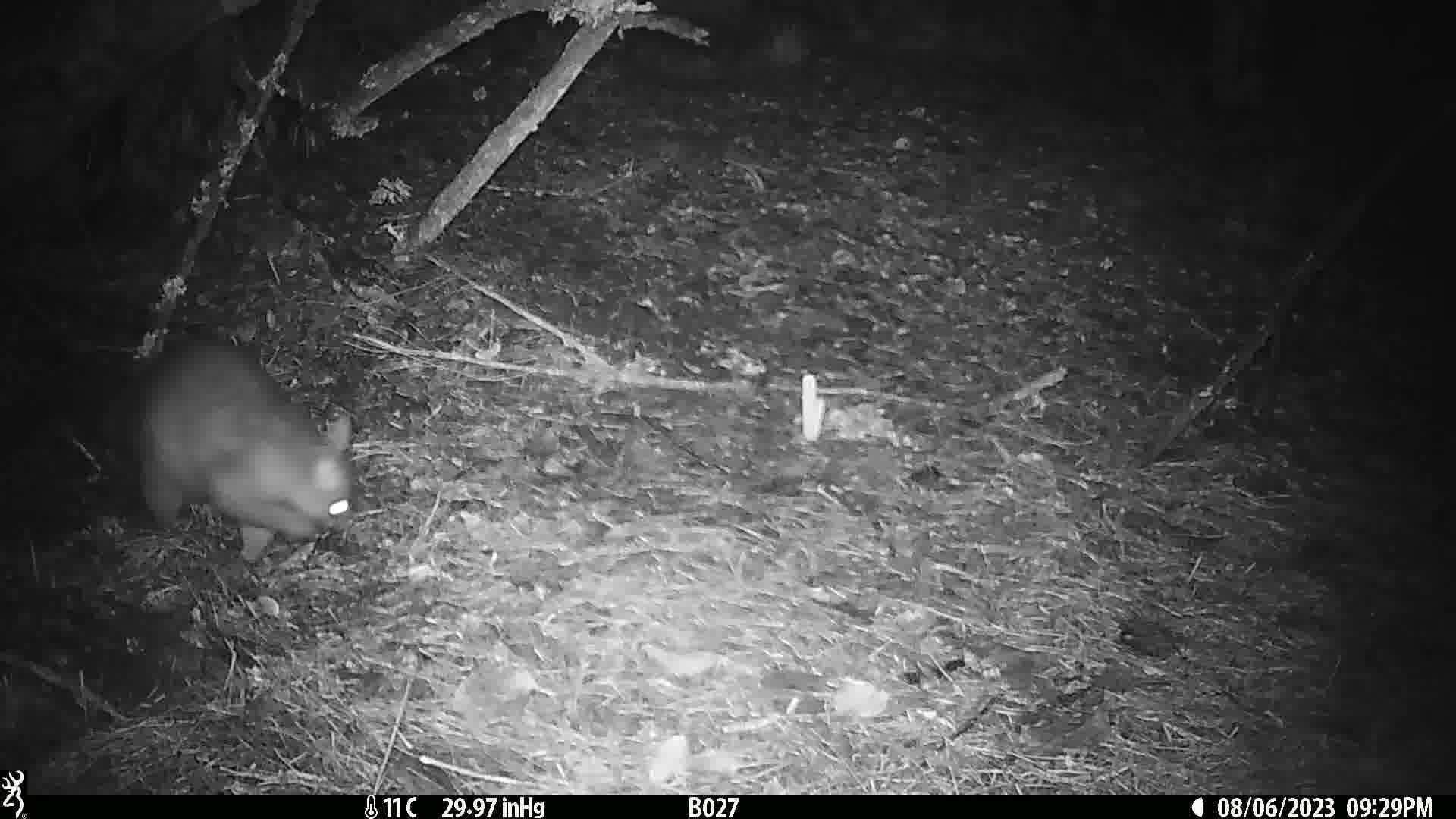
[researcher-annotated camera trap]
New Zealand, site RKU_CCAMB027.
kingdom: Animalia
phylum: Chordata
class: Mammalia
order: Diprotodontia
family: Phalangeridae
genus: Trichosurus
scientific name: Trichosurus vulpecula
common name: common brushtail possum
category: possum